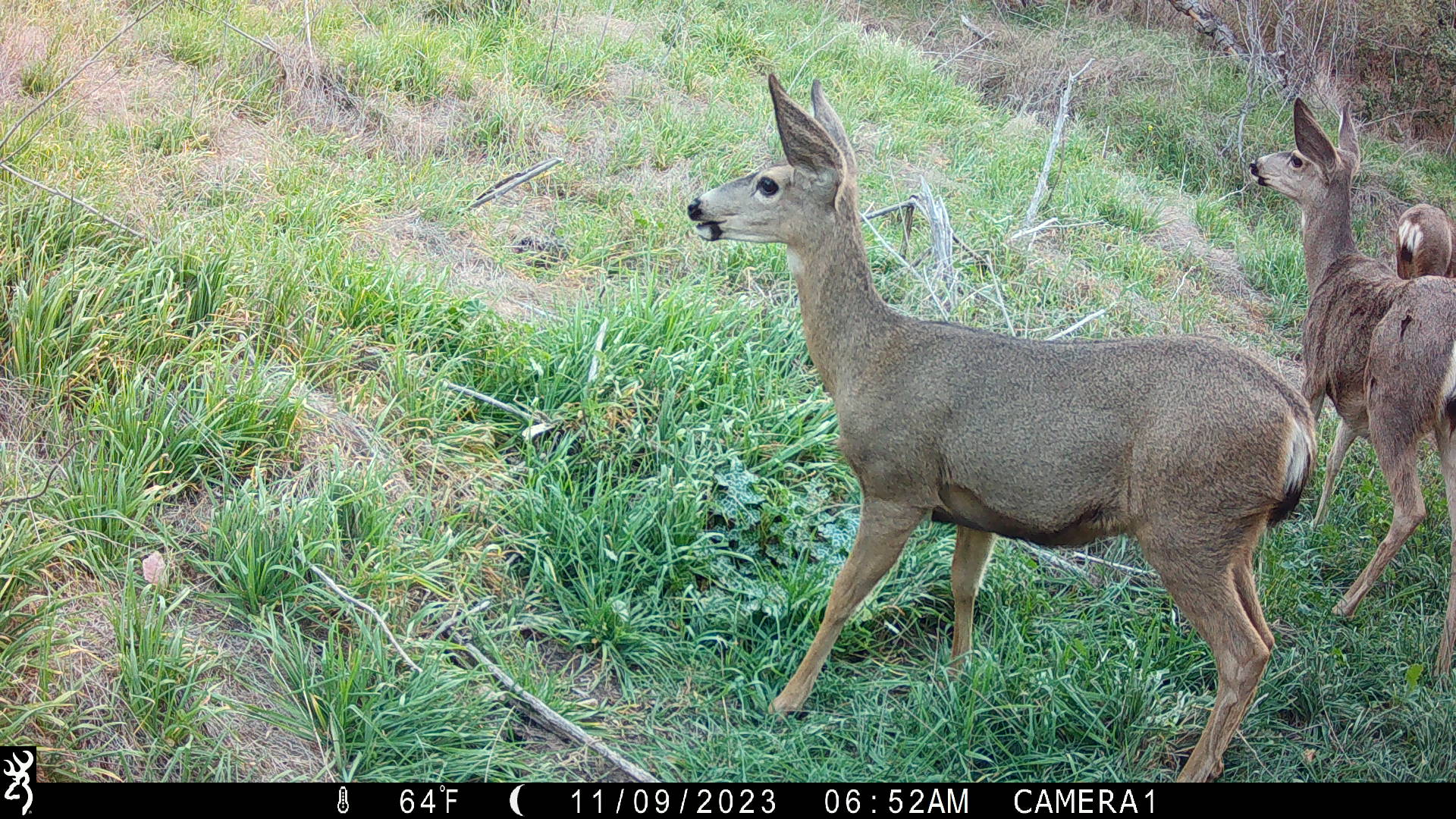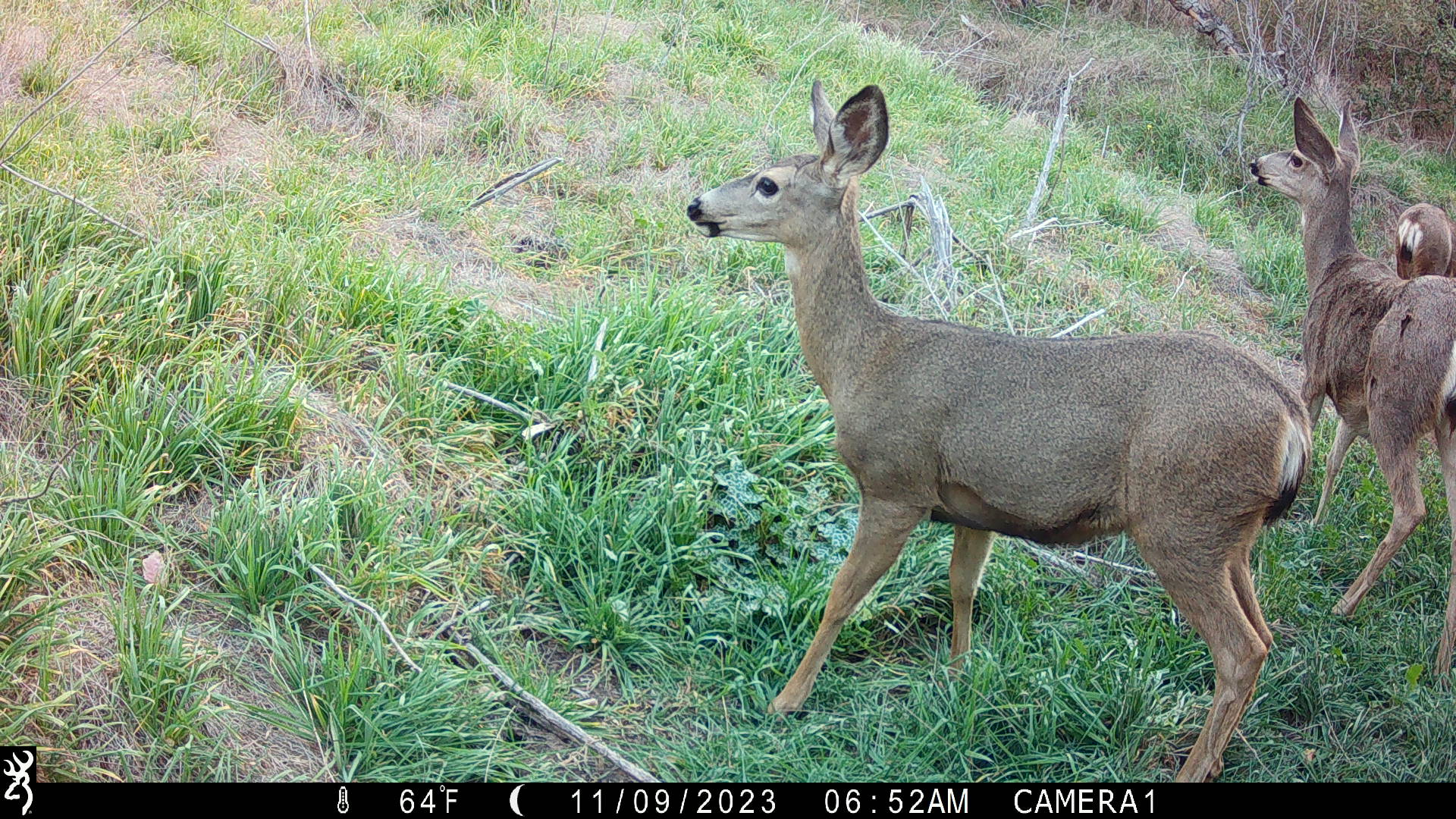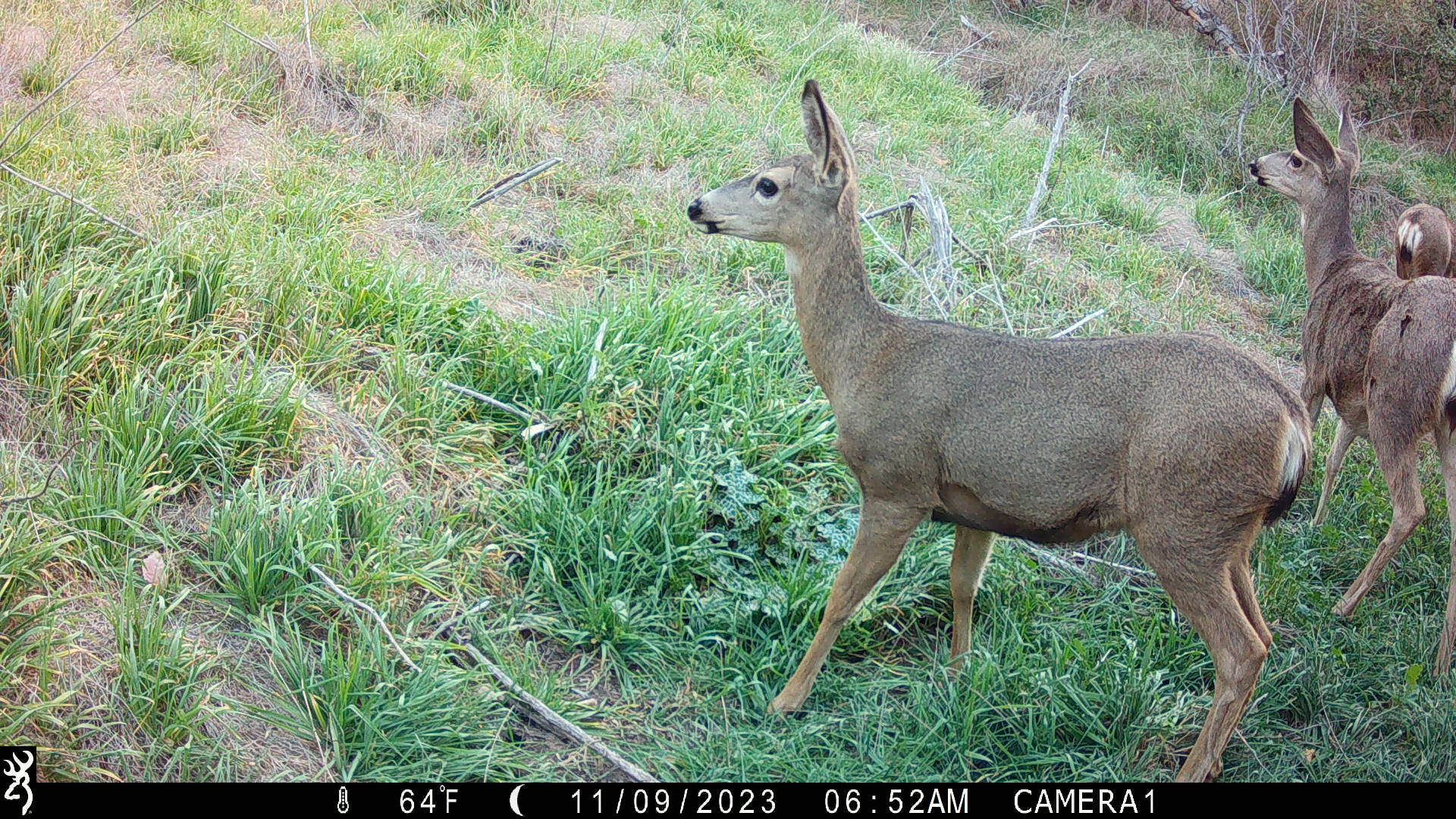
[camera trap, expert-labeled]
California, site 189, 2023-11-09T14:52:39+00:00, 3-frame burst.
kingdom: Animalia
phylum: Chordata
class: Mammalia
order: Artiodactyla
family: Cervidae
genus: Odocoileus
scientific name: Odocoileus hemionus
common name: mule deer